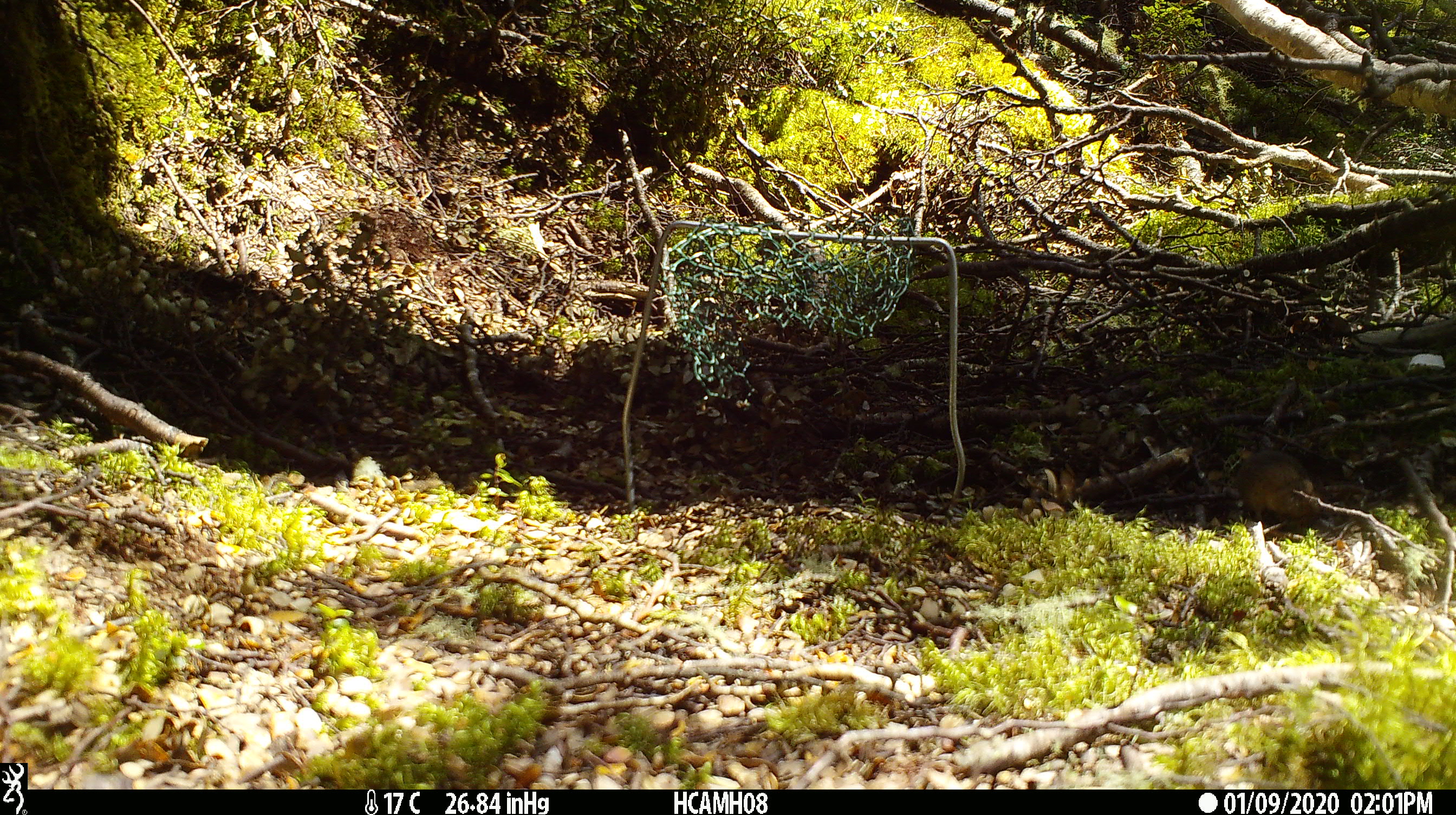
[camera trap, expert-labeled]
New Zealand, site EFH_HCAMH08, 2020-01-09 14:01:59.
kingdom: Animalia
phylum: Chordata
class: Mammalia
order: Rodentia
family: Muridae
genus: Mus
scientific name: Mus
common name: mouse